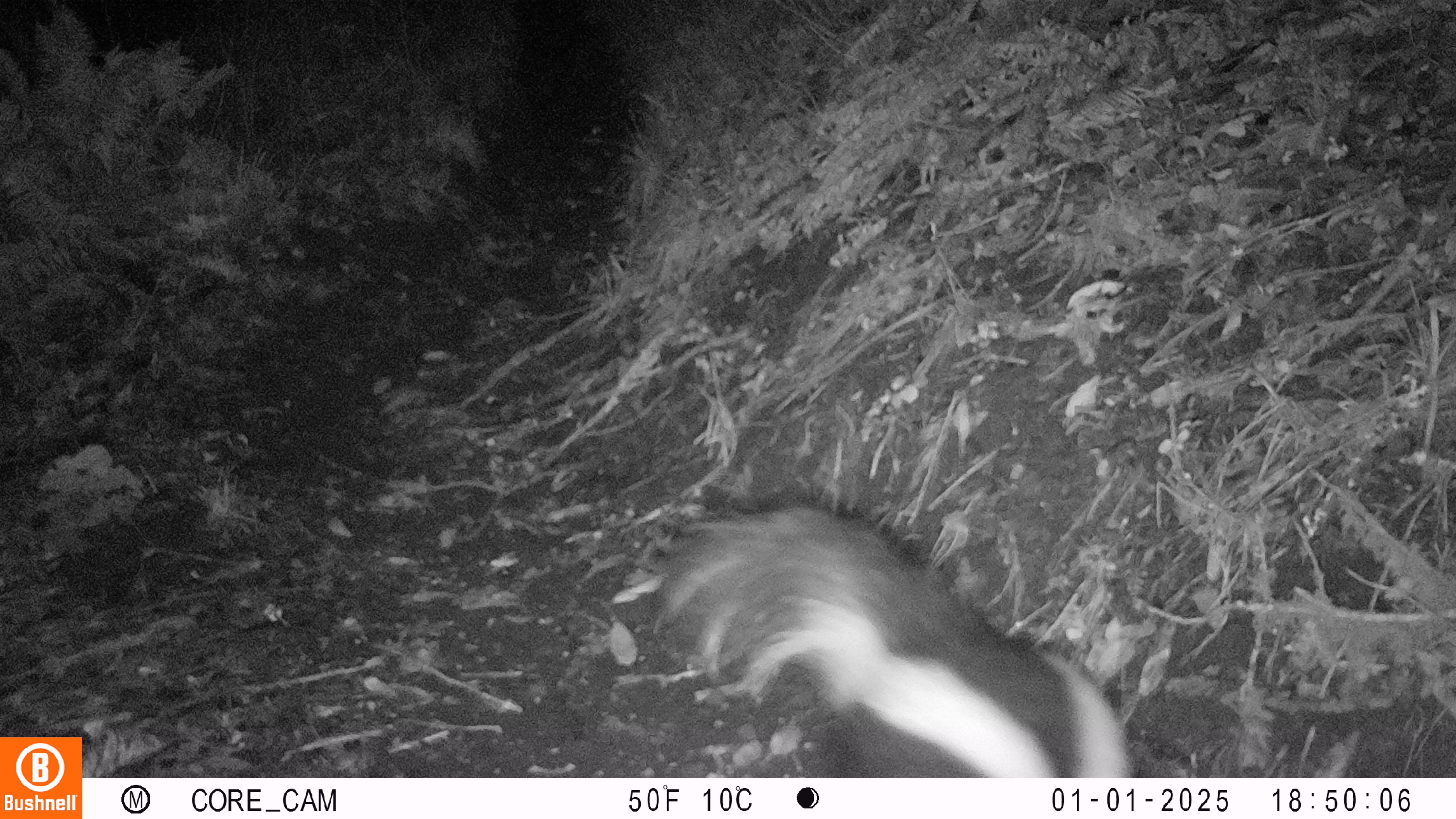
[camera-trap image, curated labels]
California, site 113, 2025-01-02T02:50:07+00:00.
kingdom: Animalia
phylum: Chordata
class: Mammalia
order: Carnivora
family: Mephitidae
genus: Mephitis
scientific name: Mephitis mephitis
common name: striped skunk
Striped skunk (Mephitis mephitis).